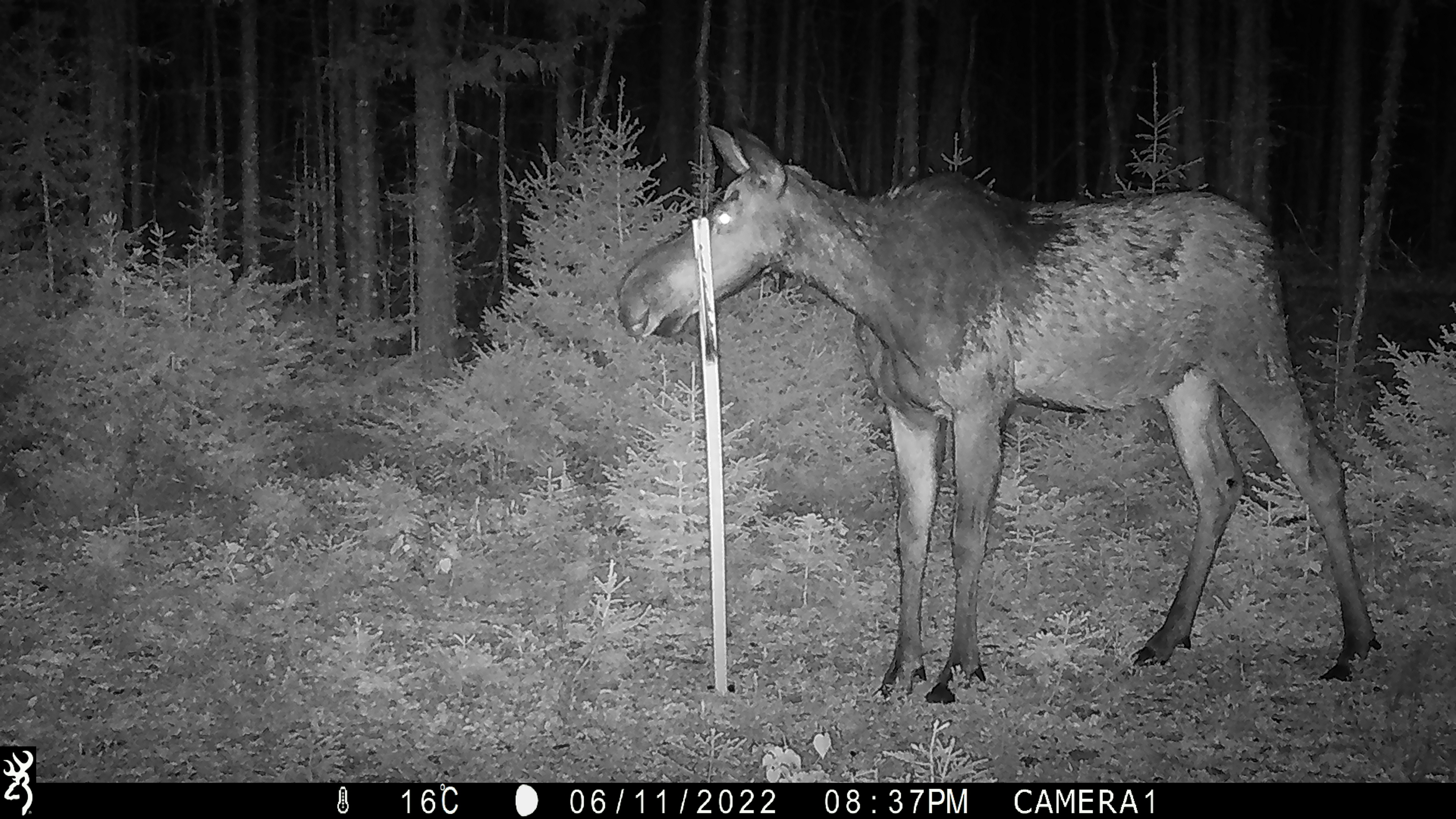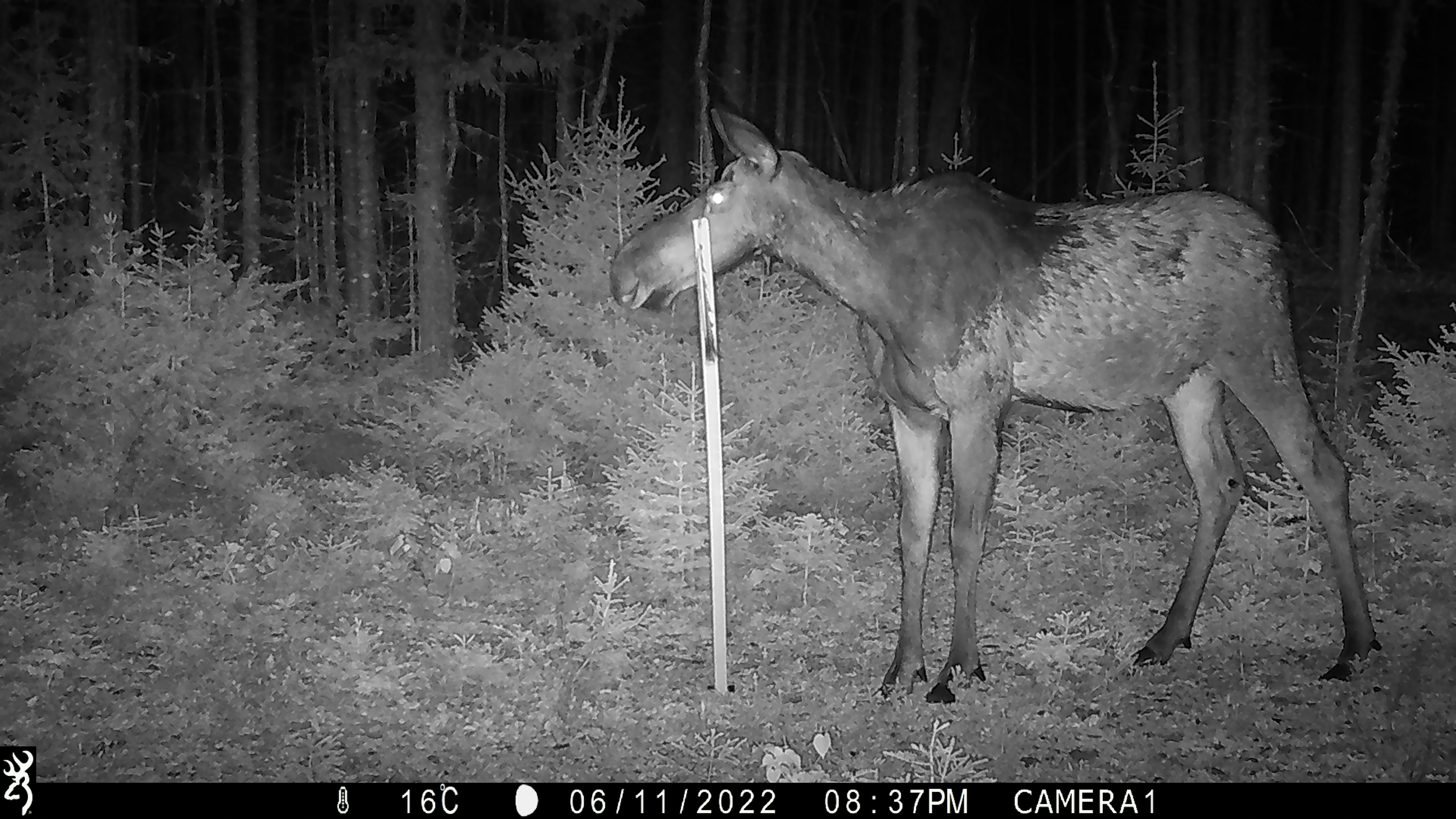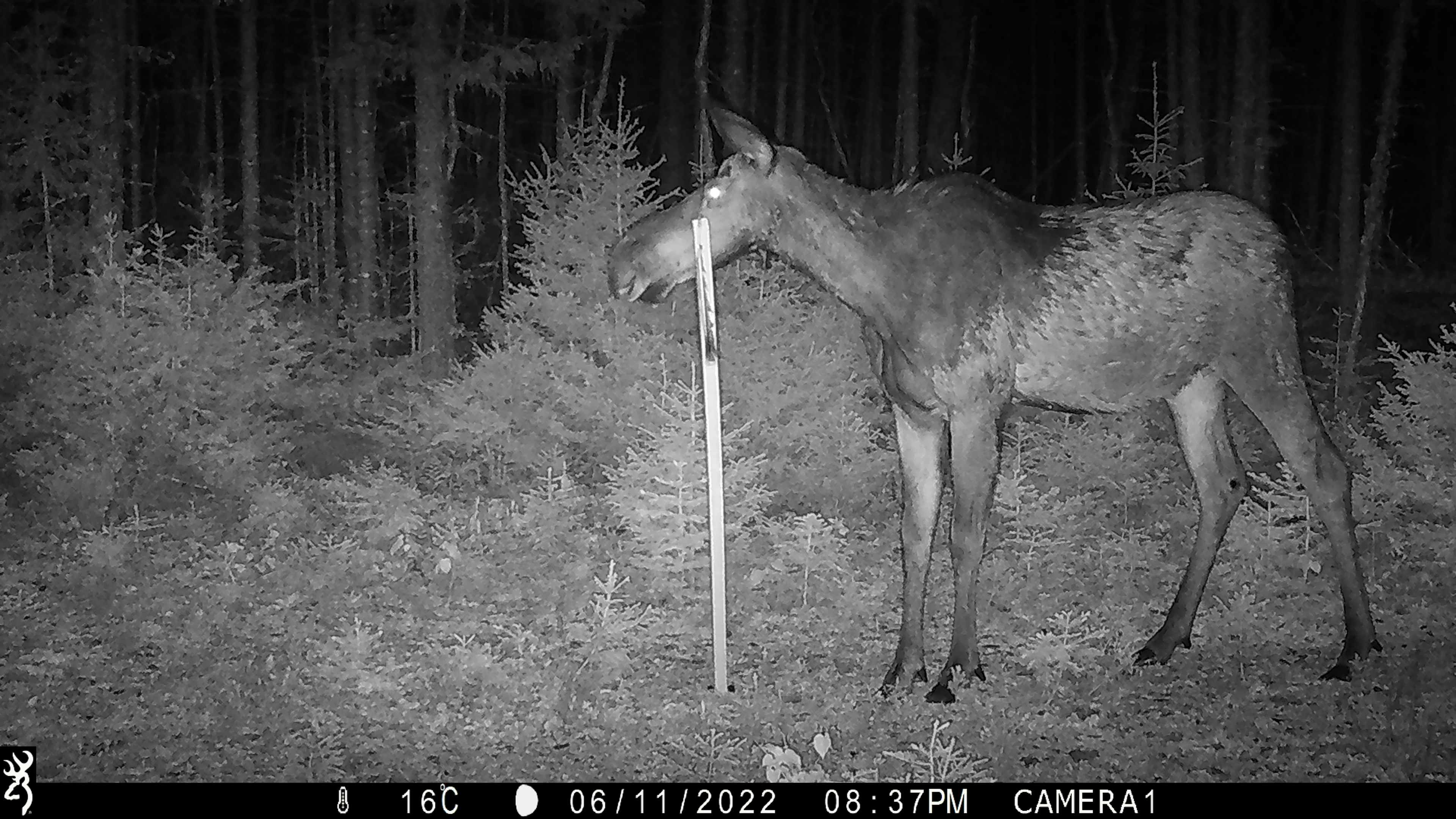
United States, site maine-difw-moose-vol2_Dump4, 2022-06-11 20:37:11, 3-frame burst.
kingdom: Animalia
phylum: Chordata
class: Mammalia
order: Artiodactyla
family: Cervidae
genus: Alces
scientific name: Alces alces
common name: moose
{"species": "moose (Alces alces)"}